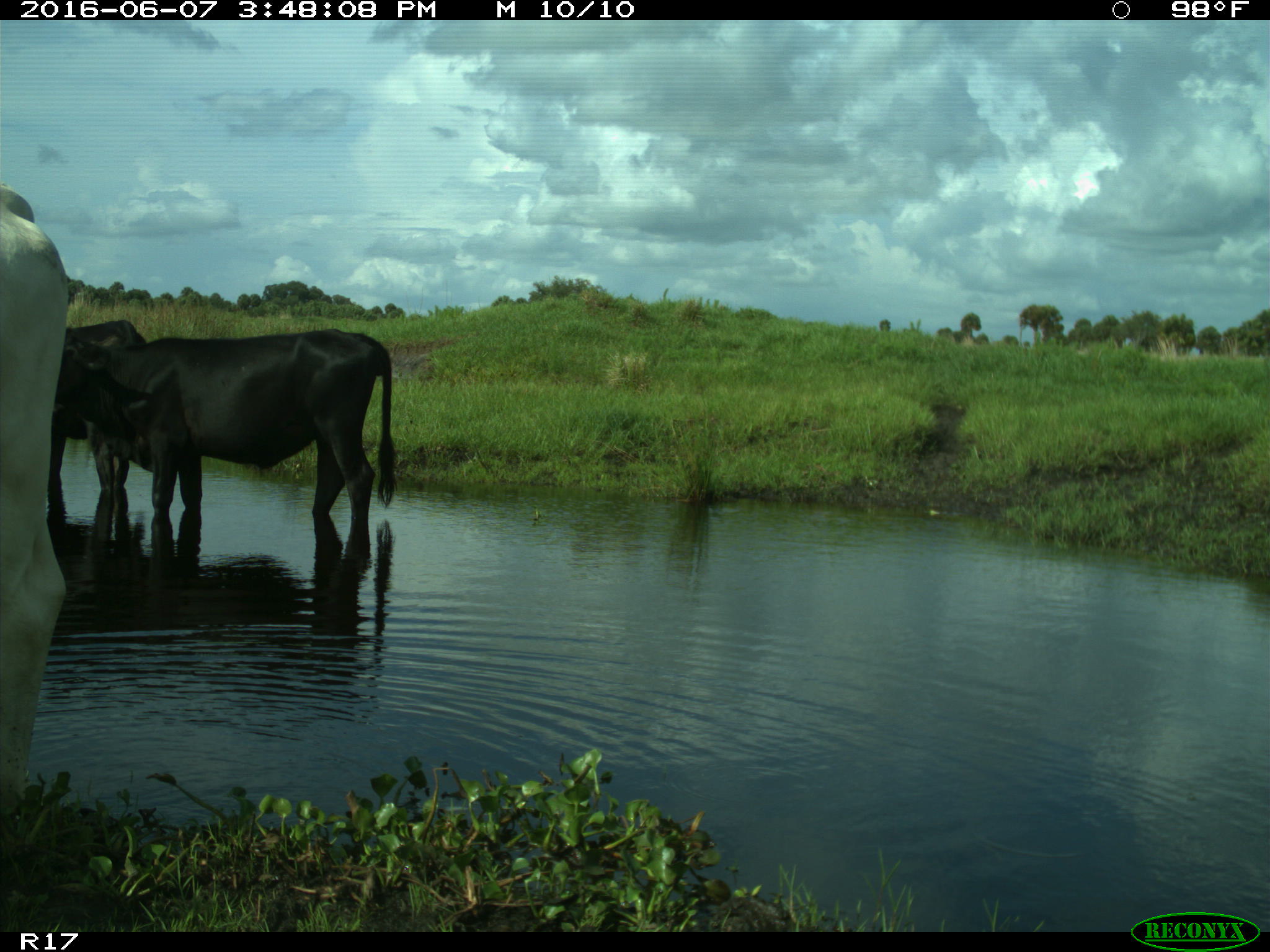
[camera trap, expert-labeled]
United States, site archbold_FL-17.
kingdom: Animalia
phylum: Chordata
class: Mammalia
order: Artiodactyla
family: Bovidae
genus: Bos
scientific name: Bos taurus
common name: domestic cow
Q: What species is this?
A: Bos taurus (domestic cow).